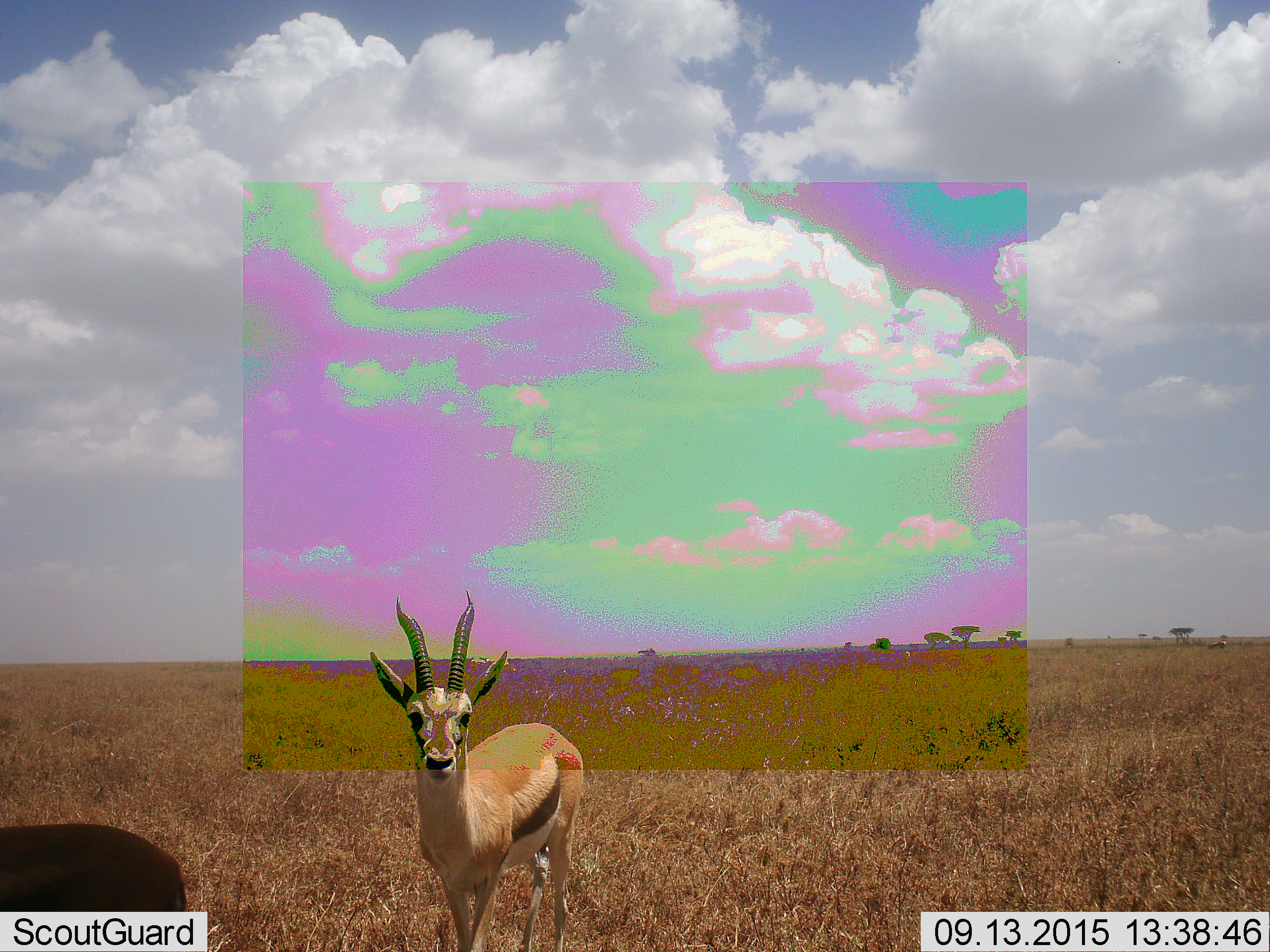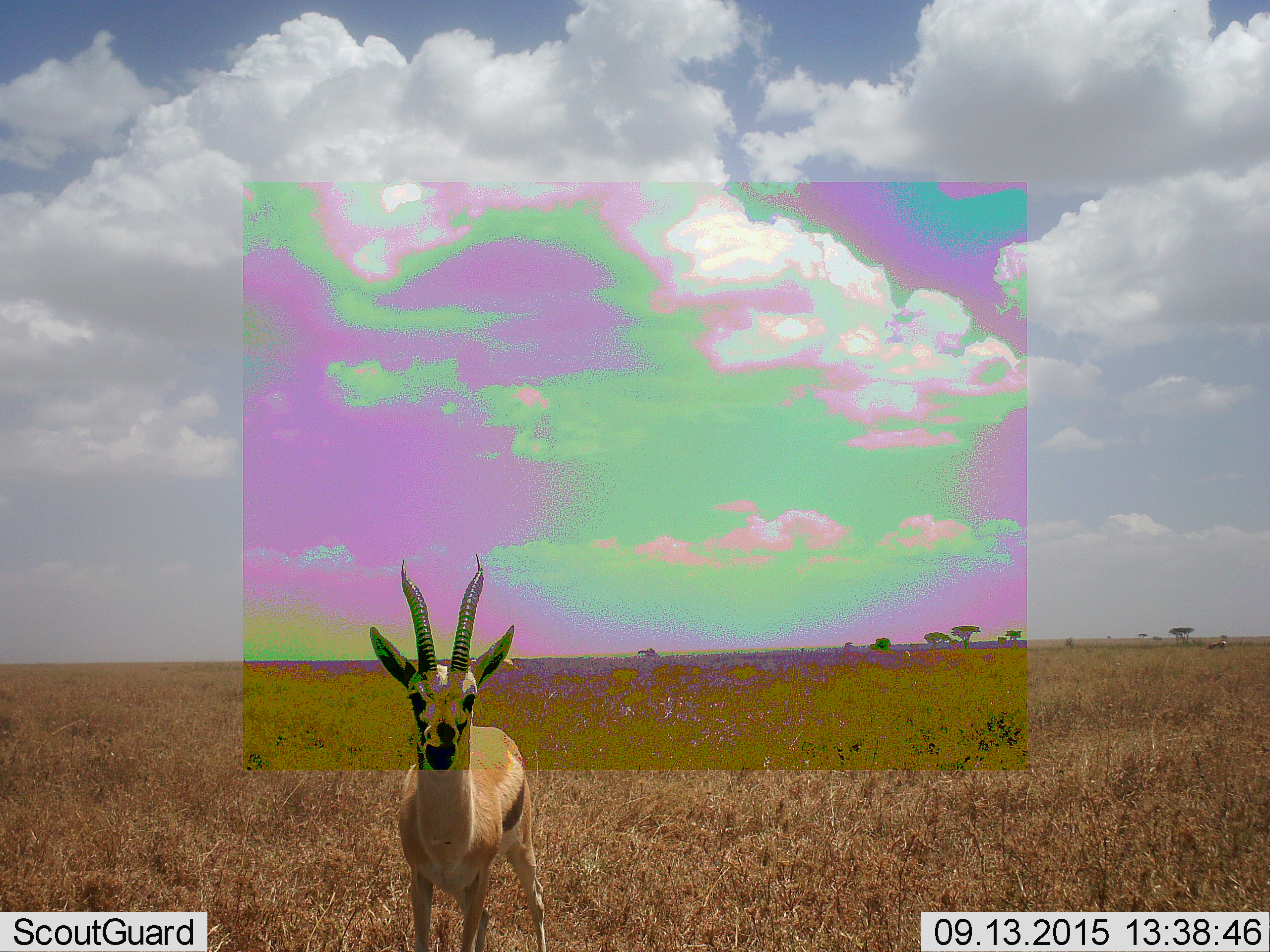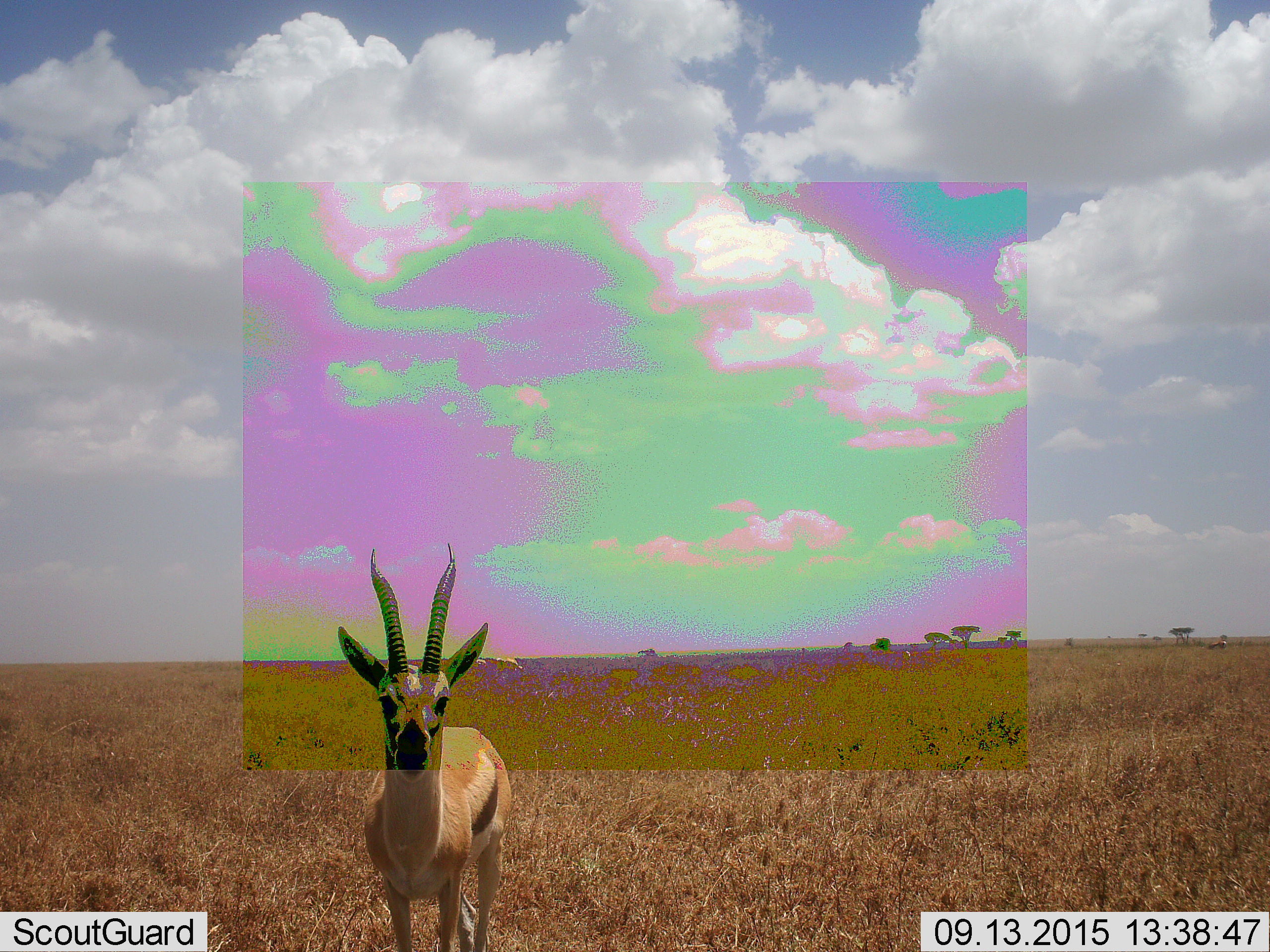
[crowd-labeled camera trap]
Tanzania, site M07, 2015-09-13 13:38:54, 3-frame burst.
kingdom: Animalia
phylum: Chordata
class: Mammalia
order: Artiodactyla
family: Bovidae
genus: Eudorcas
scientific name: Eudorcas thomsonii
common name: thomson's gazelle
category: gazellethomsons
Gazellethomsons (thomson's gazelle) (Eudorcas thomsonii), count 2. Behavior (volunteer vote fractions): standing 75%, resting 0%, moving 25%, interacting 0%. Young present (vote fraction): 0%. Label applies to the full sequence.